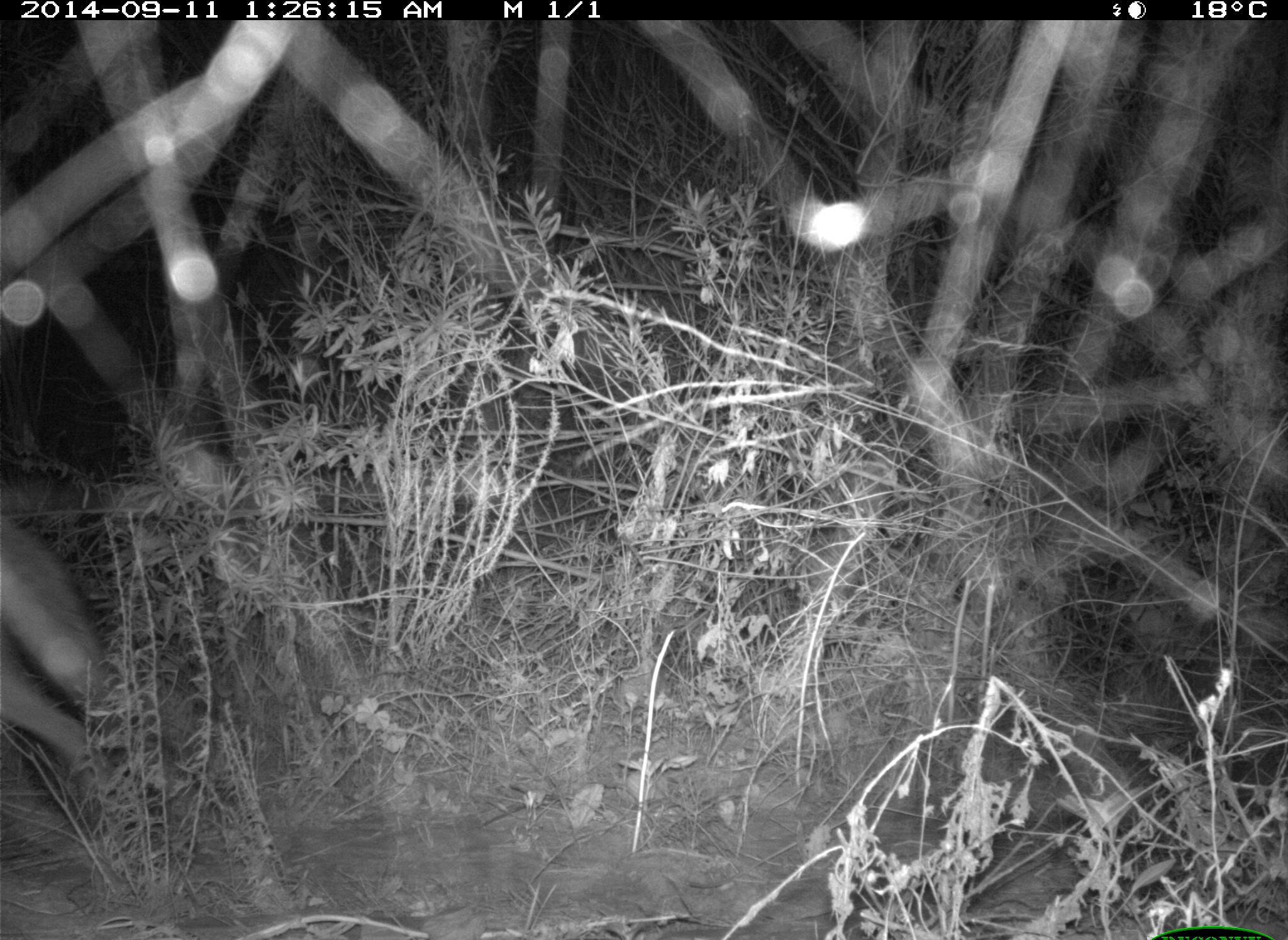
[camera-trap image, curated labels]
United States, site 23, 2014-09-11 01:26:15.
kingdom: Animalia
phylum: Chordata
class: Mammalia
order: Carnivora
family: Canidae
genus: Canis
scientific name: Canis latrans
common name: coyote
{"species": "coyote (Canis latrans)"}